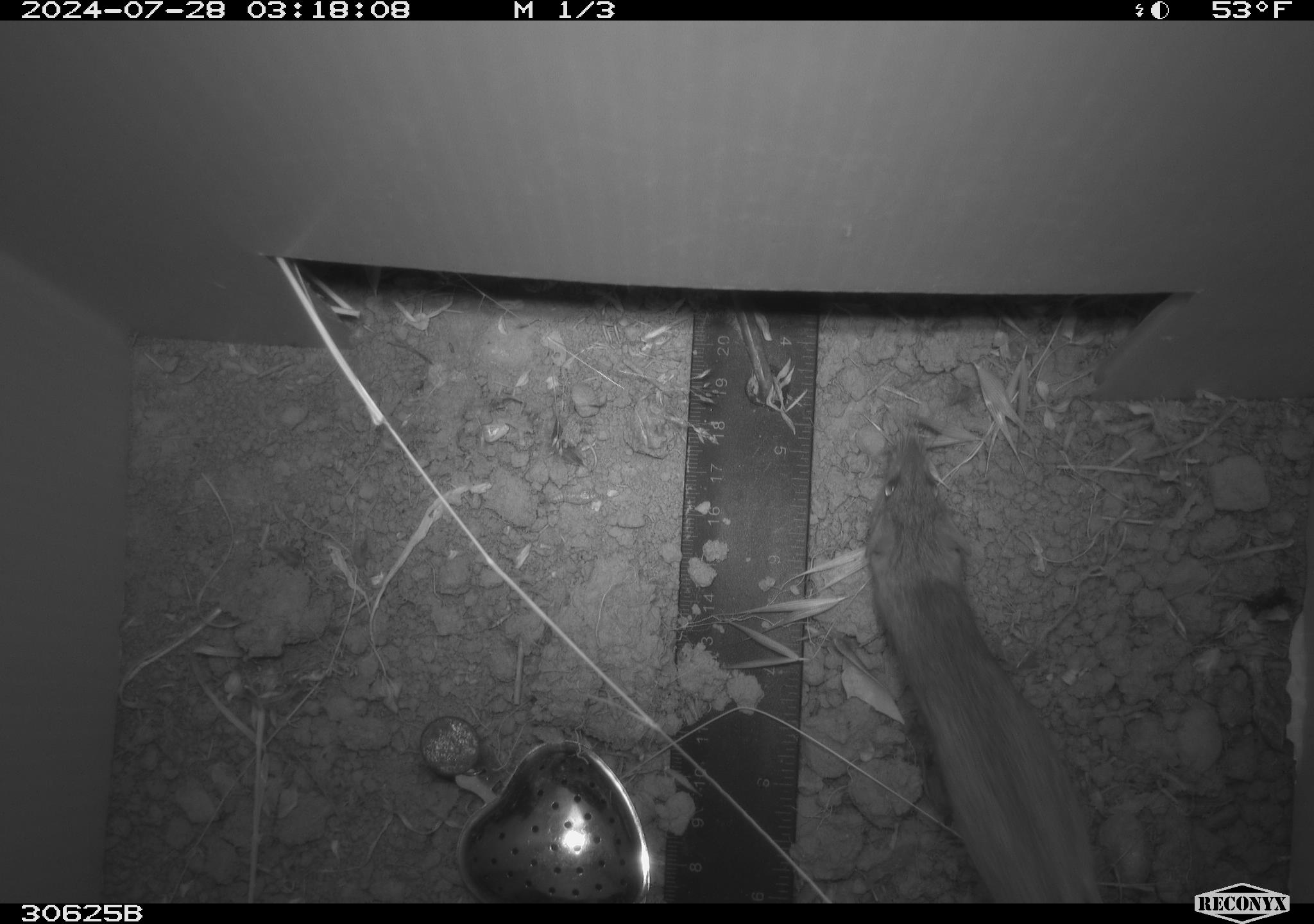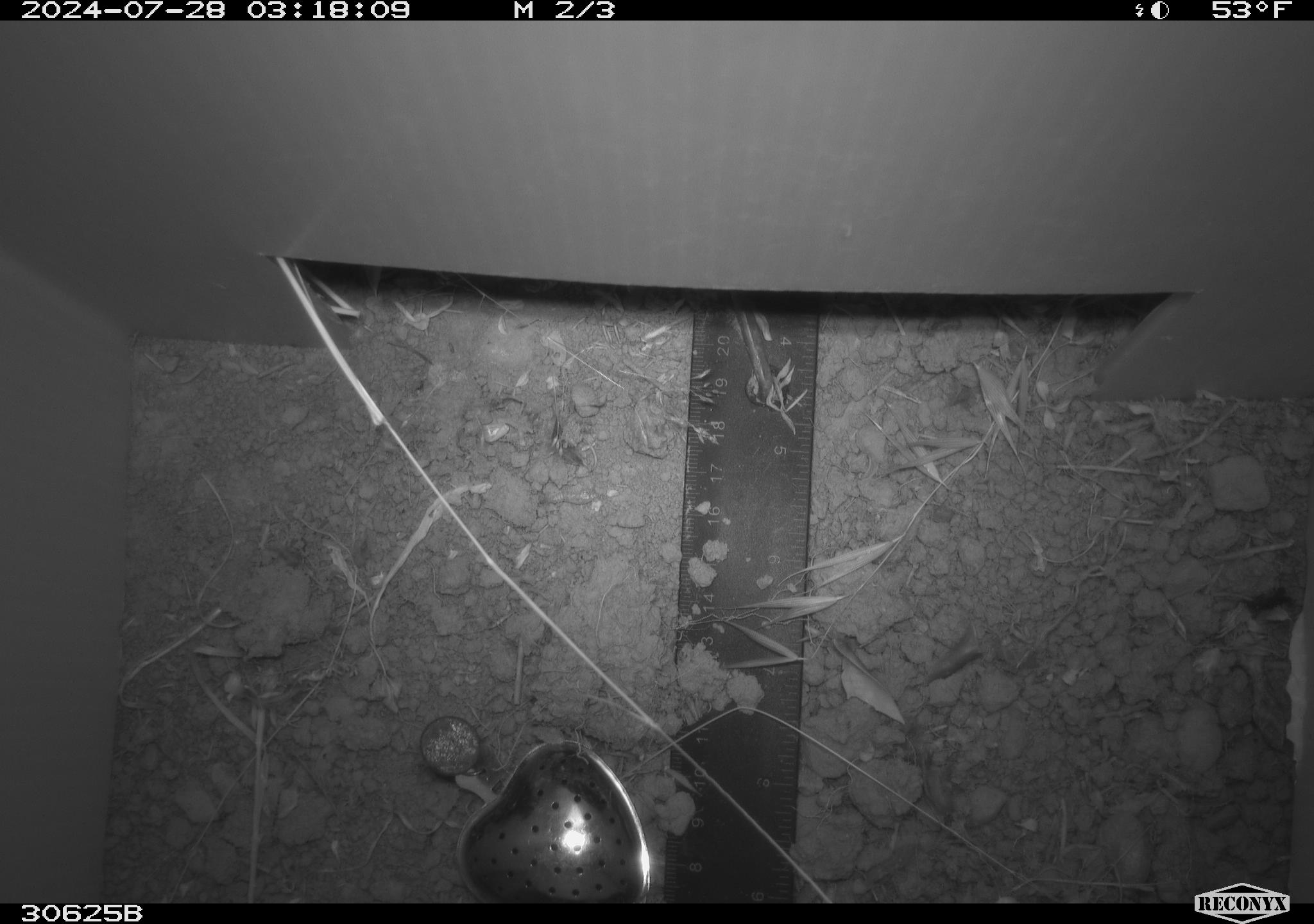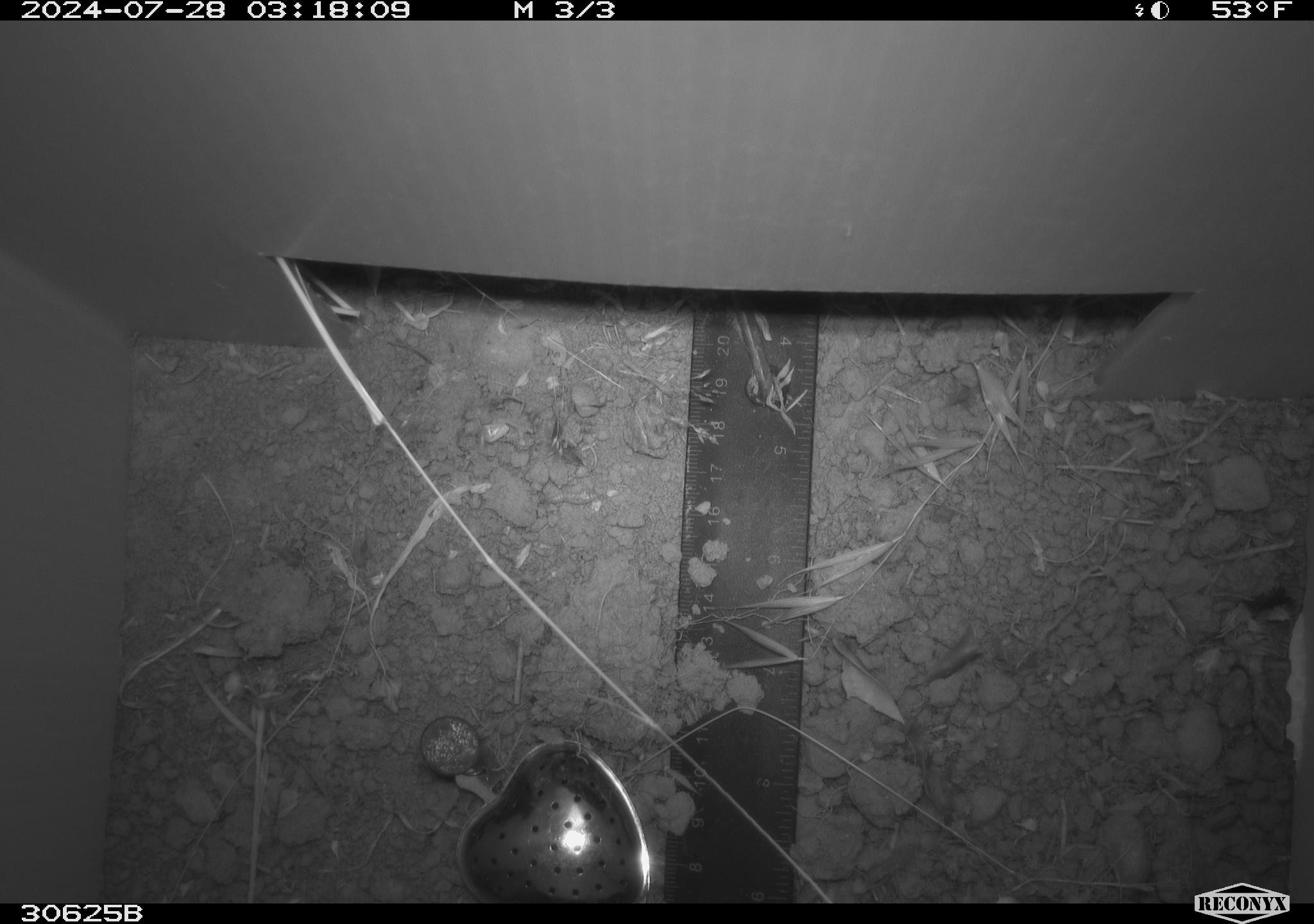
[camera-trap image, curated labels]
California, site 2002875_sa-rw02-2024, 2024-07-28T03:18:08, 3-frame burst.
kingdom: Animalia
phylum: Chordata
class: Mammalia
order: Rodentia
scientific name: Rodentia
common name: rodent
Rodent (Rodentia).